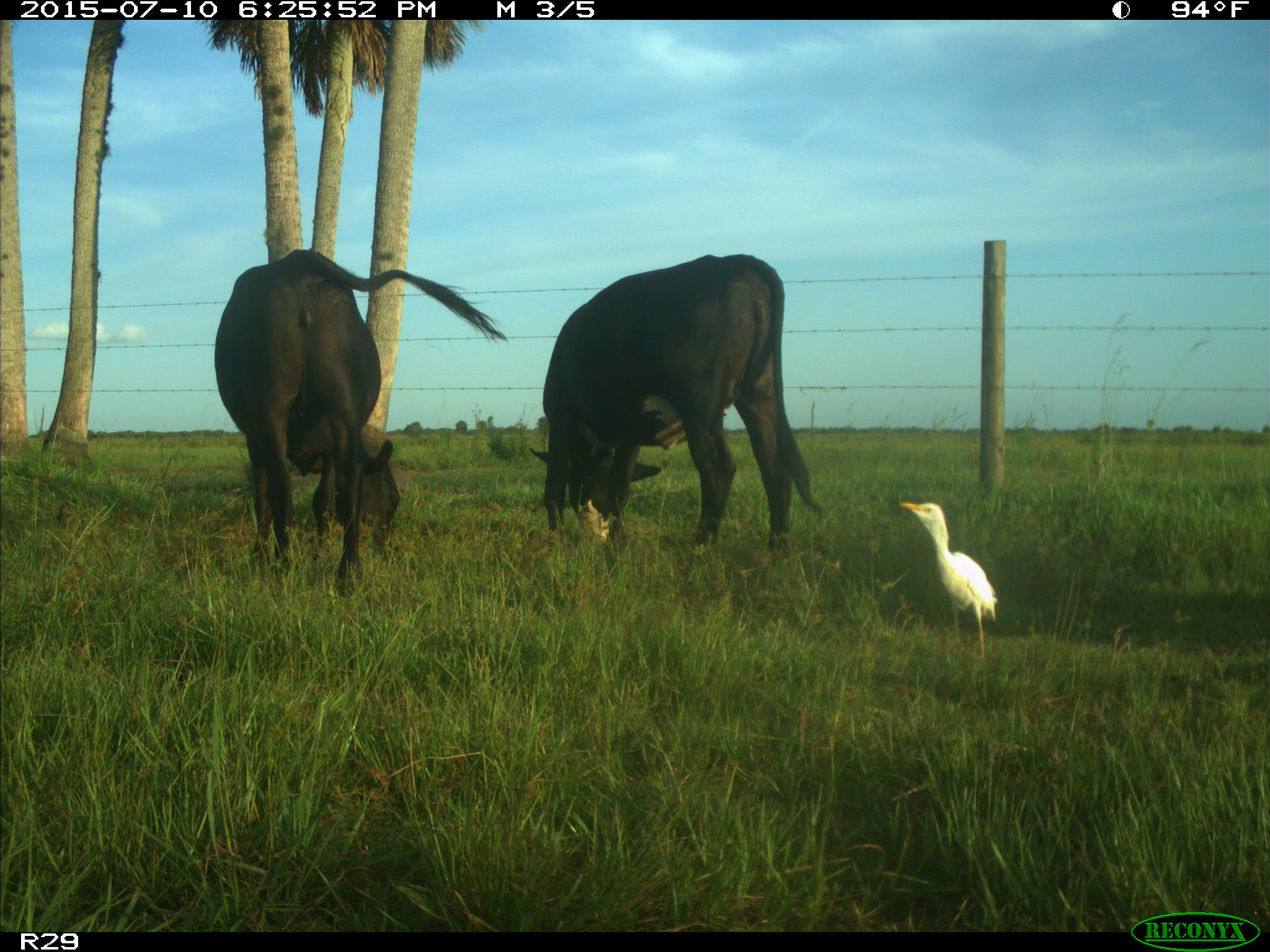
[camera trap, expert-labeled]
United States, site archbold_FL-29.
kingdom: Animalia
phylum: Chordata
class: Mammalia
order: Artiodactyla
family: Bovidae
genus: Bos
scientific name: Bos taurus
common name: domestic cow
Bos taurus (domestic cow).